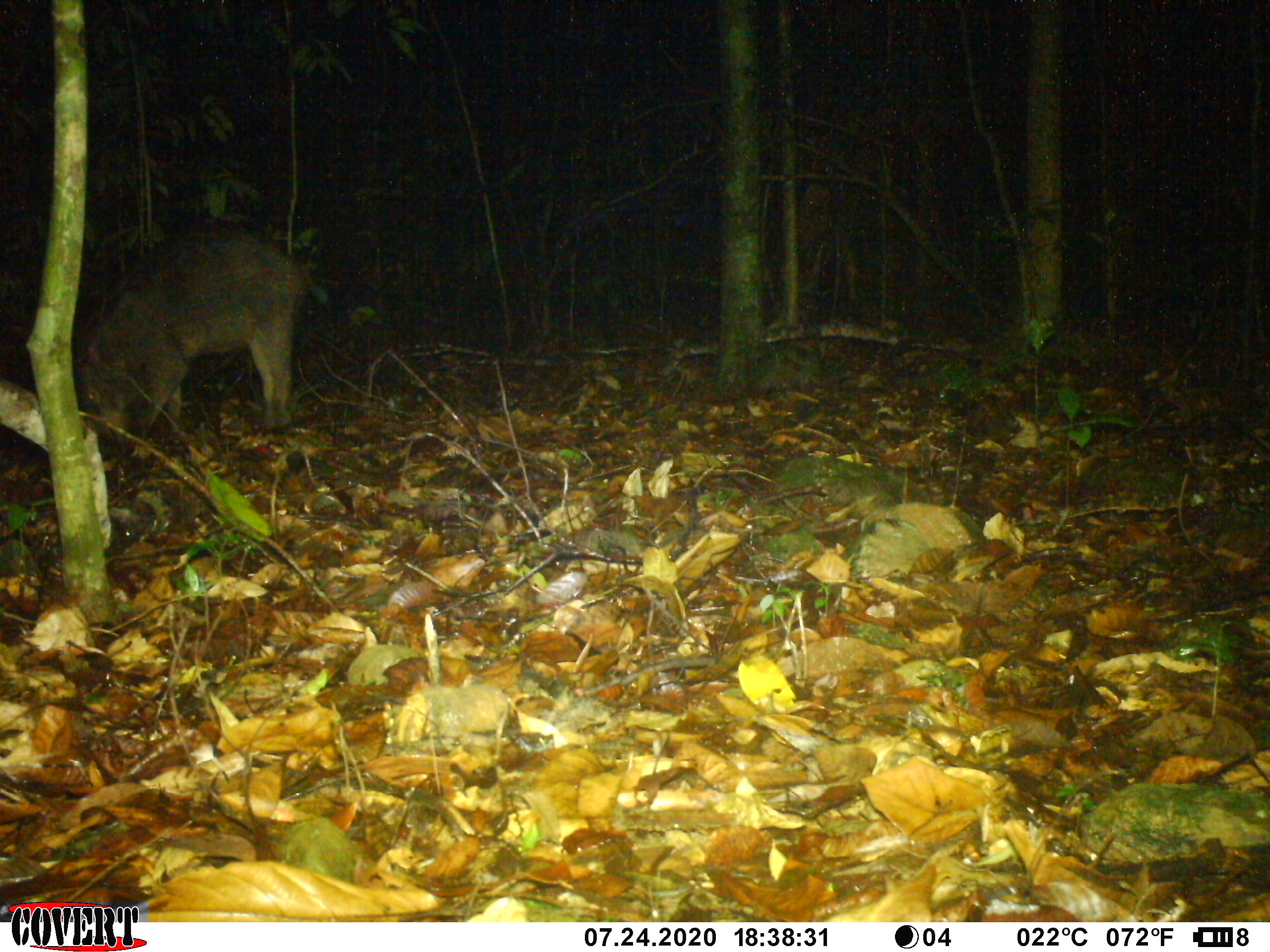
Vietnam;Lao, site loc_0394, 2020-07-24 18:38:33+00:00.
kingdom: Animalia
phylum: Chordata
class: Mammalia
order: Artiodactyla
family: Suidae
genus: Sus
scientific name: Sus scrofa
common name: eurasian wild pig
Eurasian wild pig (Sus scrofa). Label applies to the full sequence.